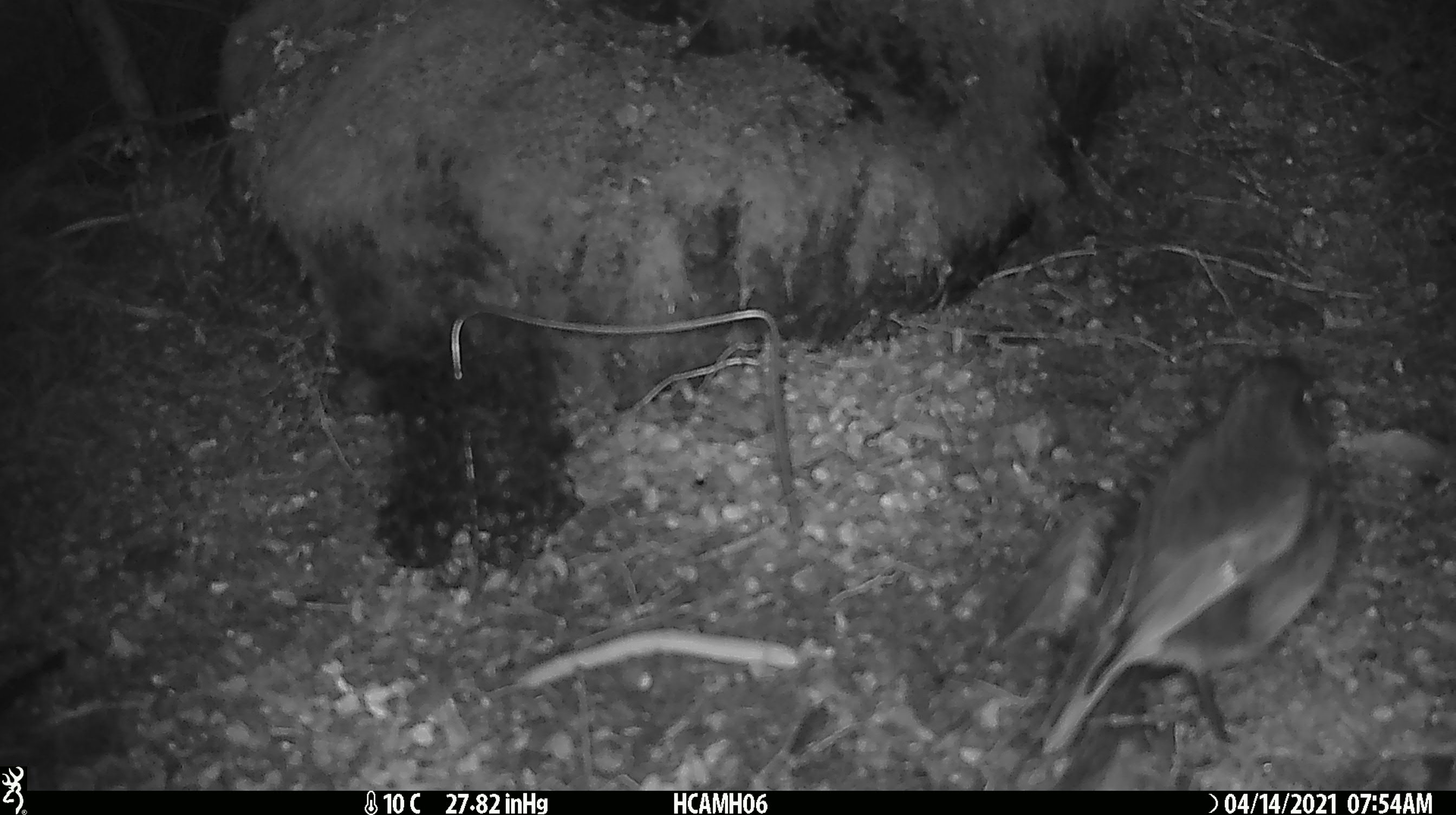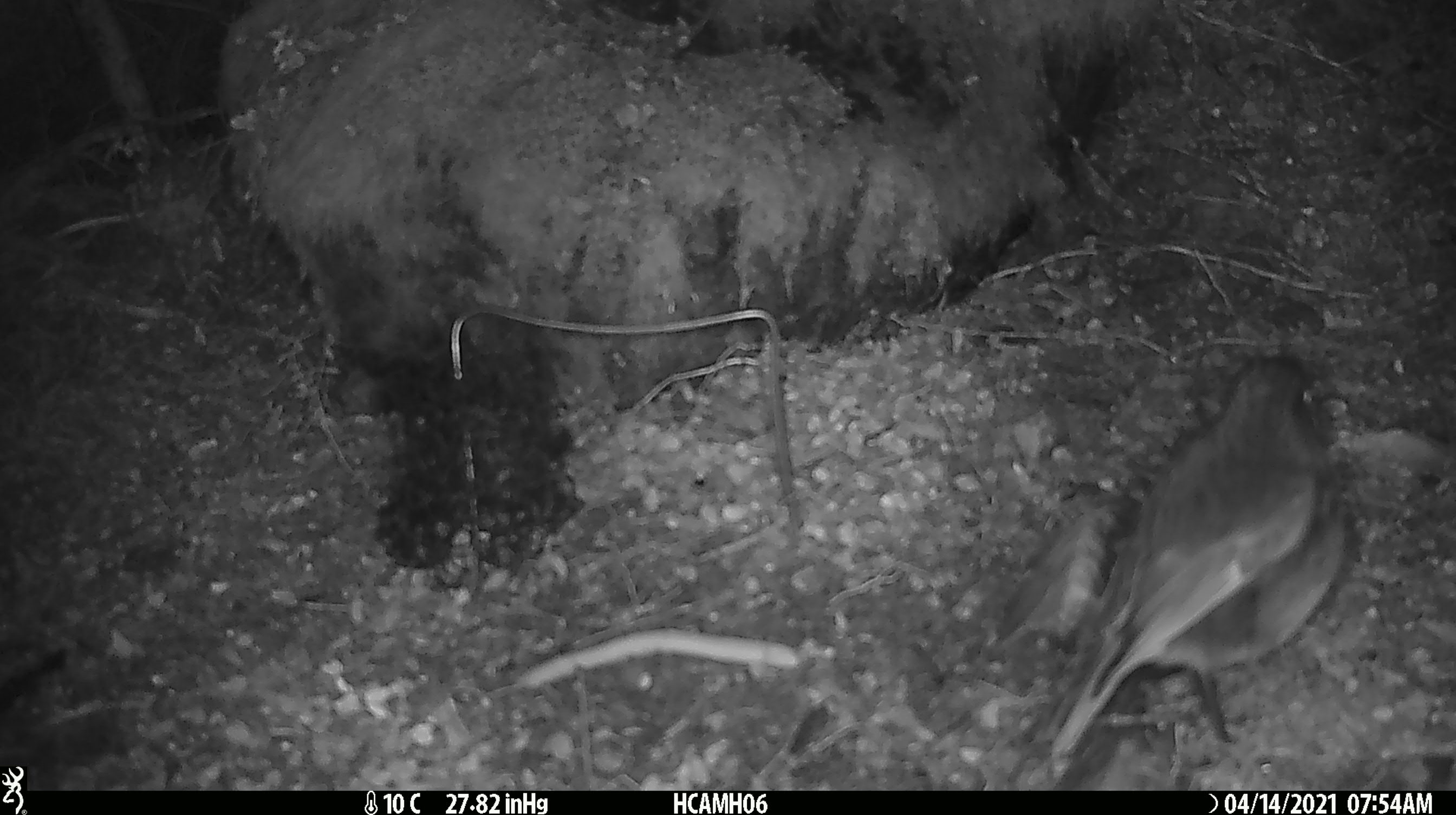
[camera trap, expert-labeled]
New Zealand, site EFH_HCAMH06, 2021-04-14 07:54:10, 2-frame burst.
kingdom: Animalia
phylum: Chordata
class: Aves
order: Passeriformes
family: Petroicidae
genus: Petroica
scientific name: Petroica australis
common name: new zealand robin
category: robin